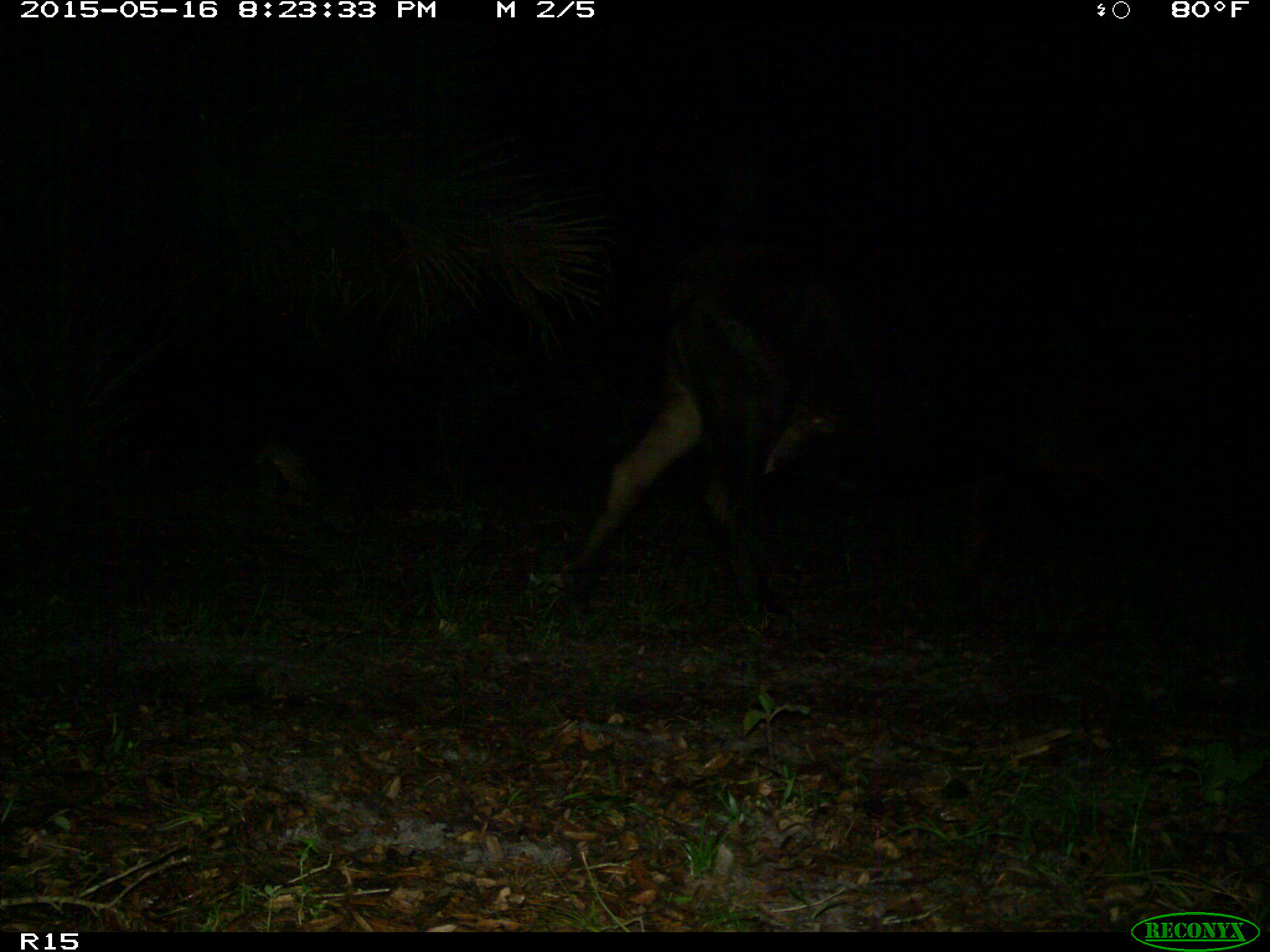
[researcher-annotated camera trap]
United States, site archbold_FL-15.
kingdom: Animalia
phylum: Chordata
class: Mammalia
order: Artiodactyla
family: Bovidae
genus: Bos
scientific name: Bos taurus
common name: domestic cow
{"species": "Bos taurus (domestic cow)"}